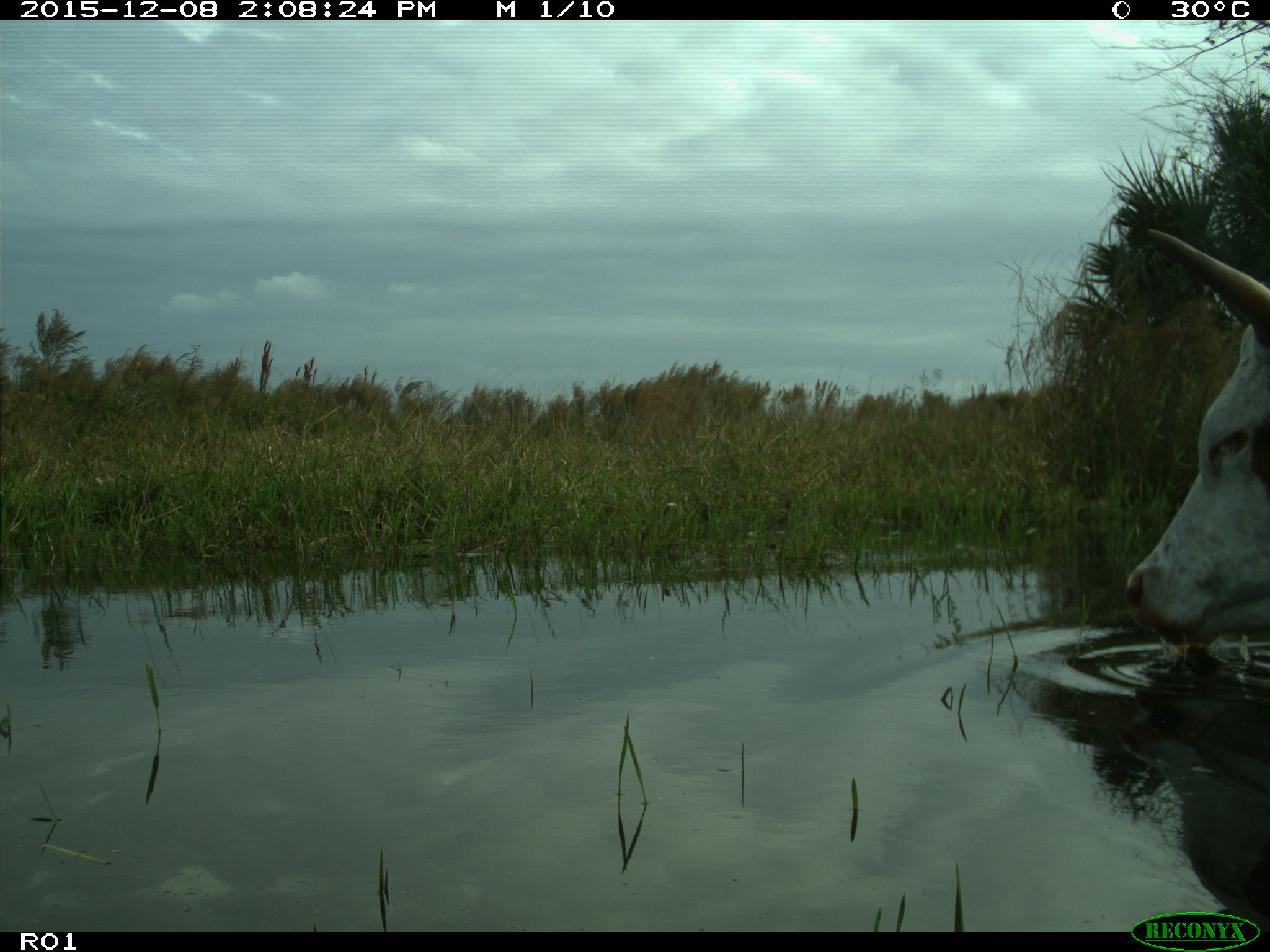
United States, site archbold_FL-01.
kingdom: Animalia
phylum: Chordata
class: Mammalia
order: Artiodactyla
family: Bovidae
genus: Bos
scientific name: Bos taurus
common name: domestic cow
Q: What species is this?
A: Bos taurus (domestic cow).